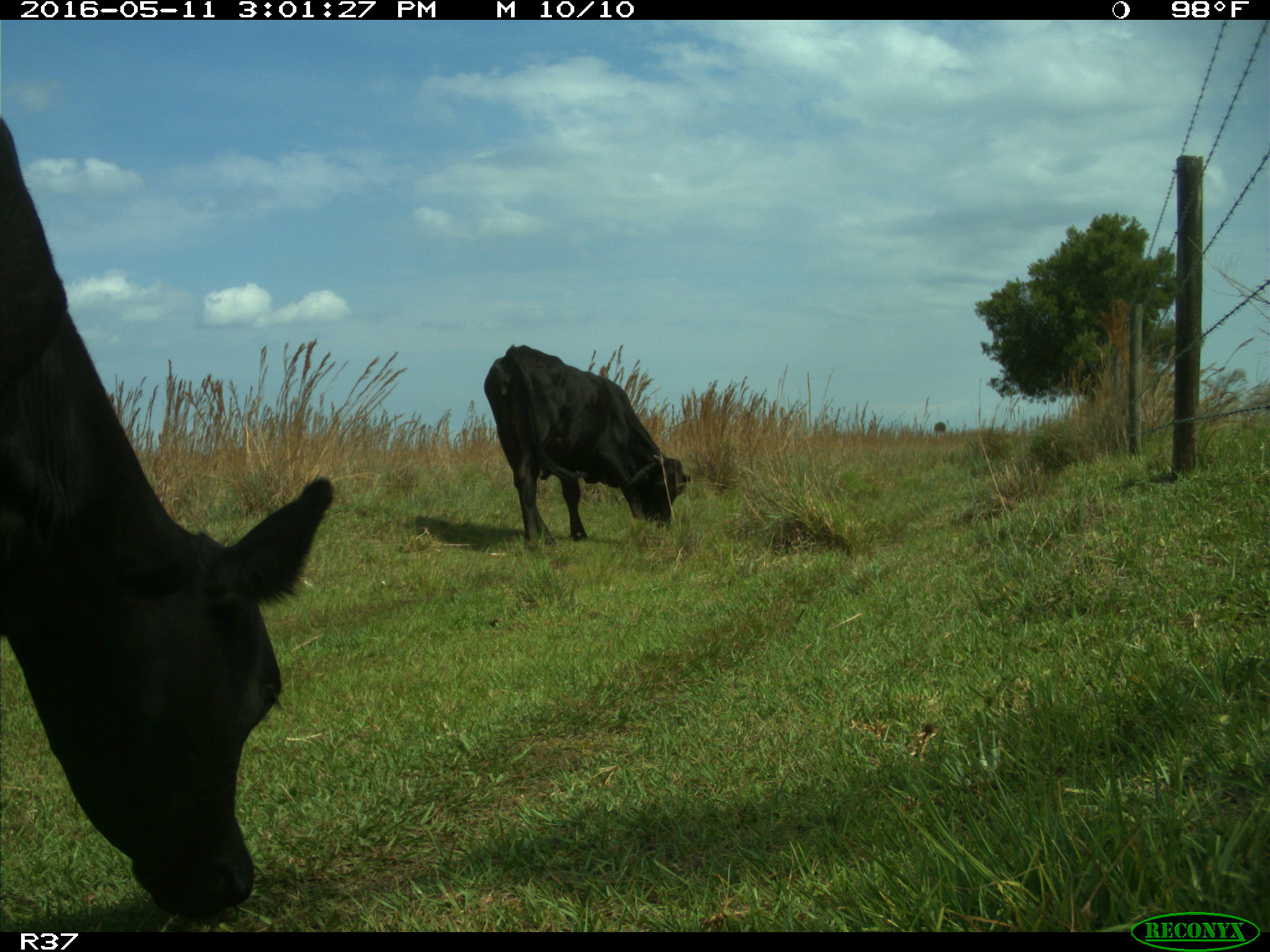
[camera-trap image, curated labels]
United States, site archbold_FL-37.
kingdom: Animalia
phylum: Chordata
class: Mammalia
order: Artiodactyla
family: Bovidae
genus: Bos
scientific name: Bos taurus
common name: domestic cow